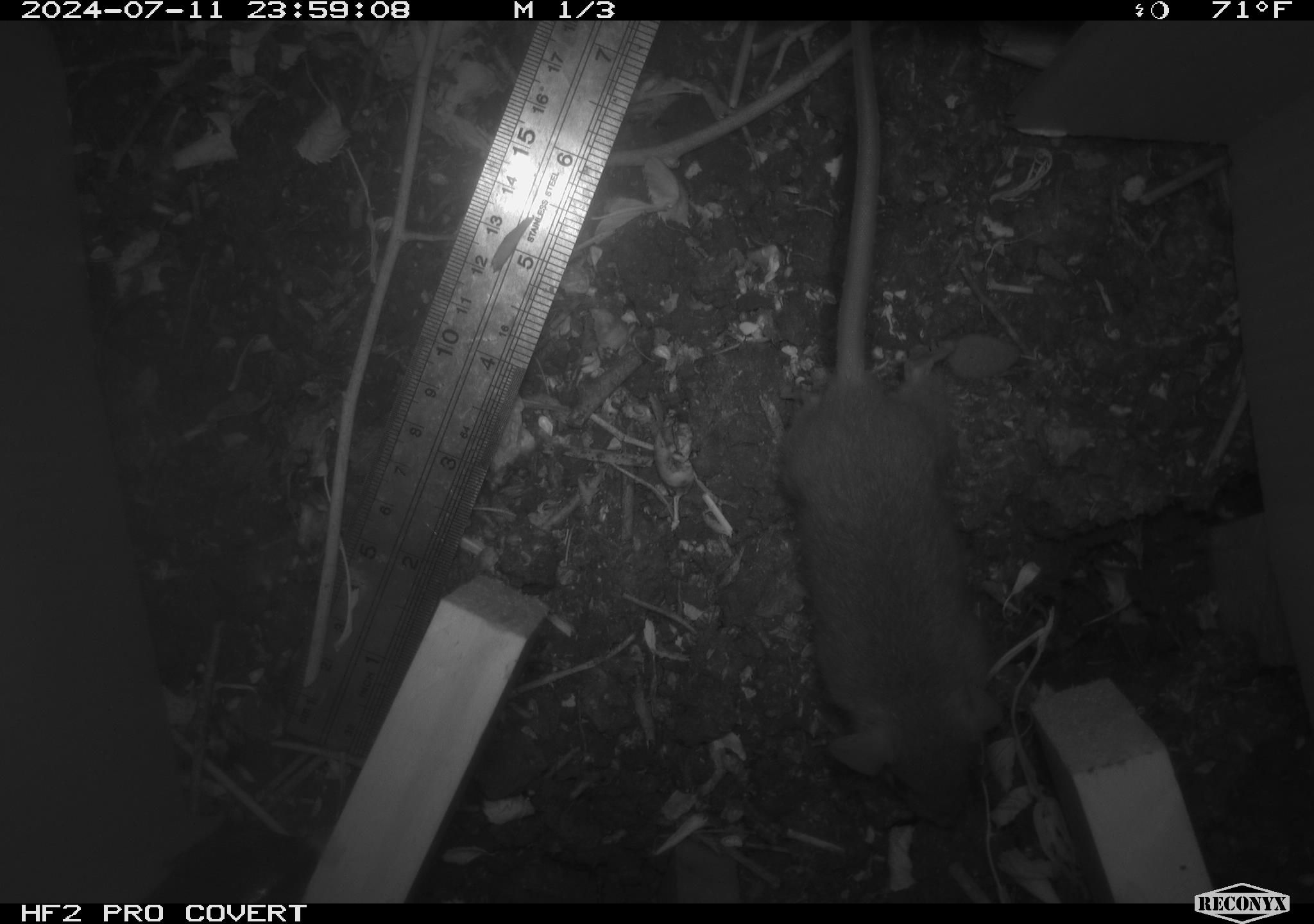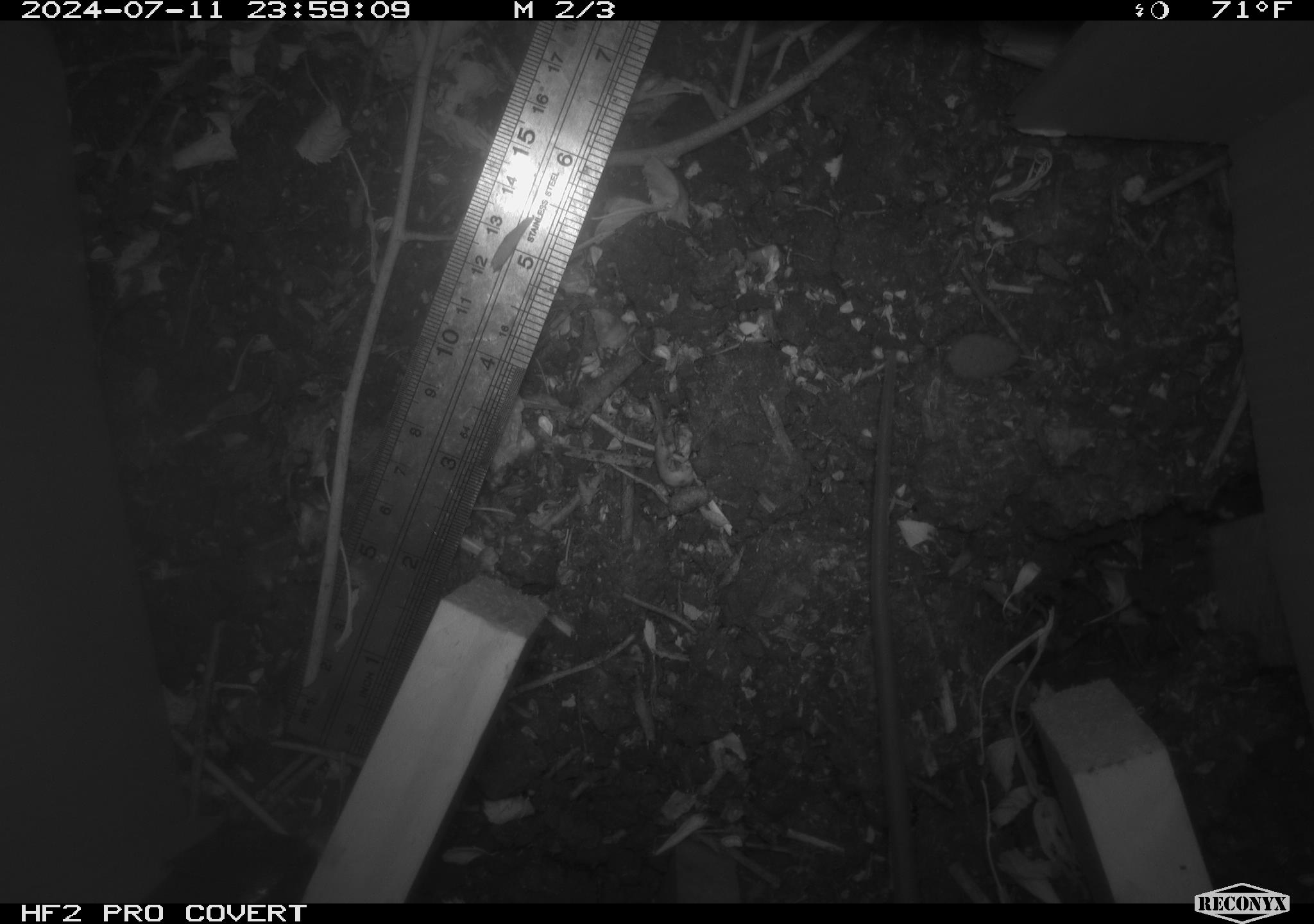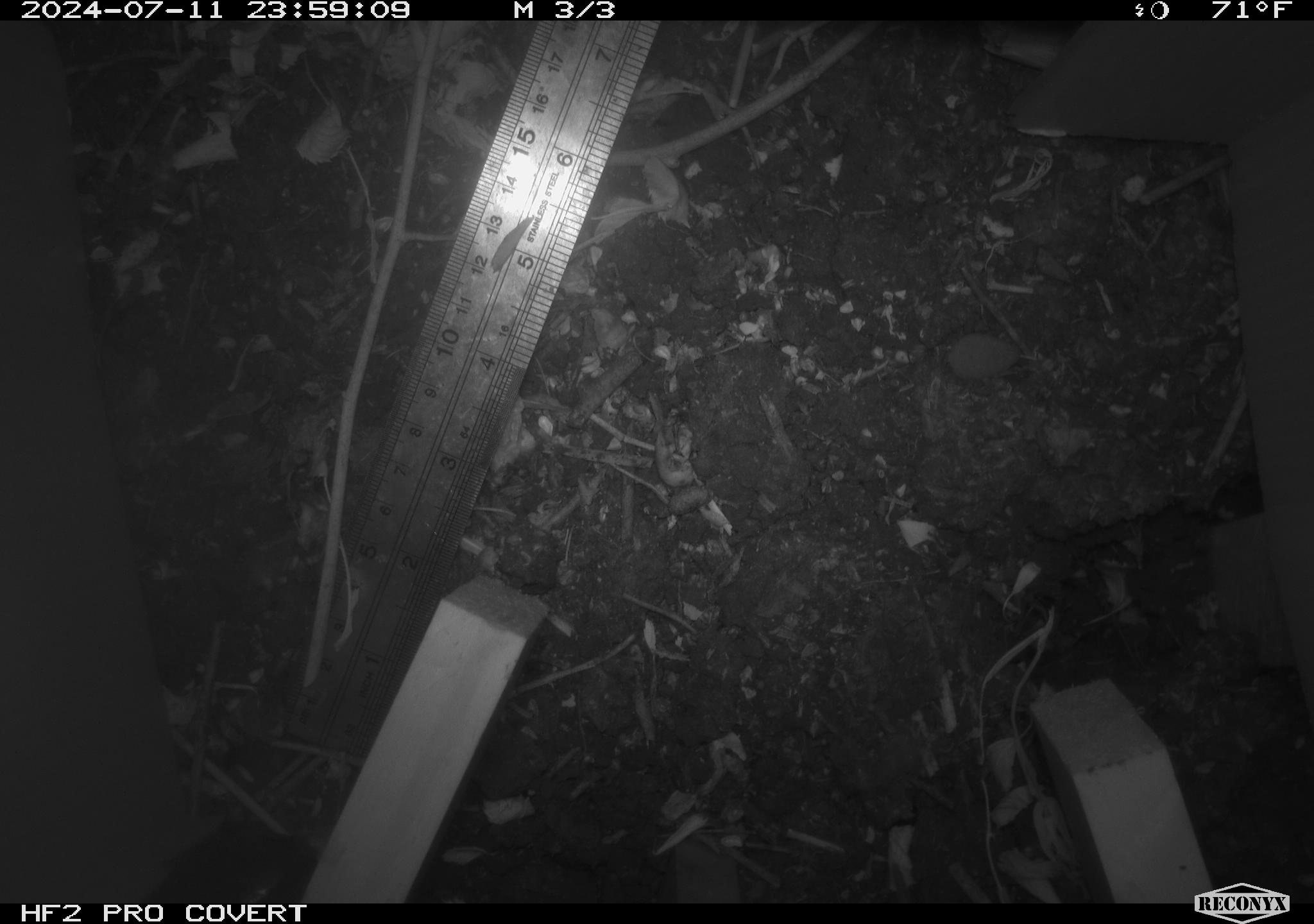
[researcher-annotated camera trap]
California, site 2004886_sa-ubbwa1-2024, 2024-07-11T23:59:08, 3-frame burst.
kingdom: Animalia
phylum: Chordata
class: Mammalia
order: Rodentia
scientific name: Rodentia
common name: mouse species